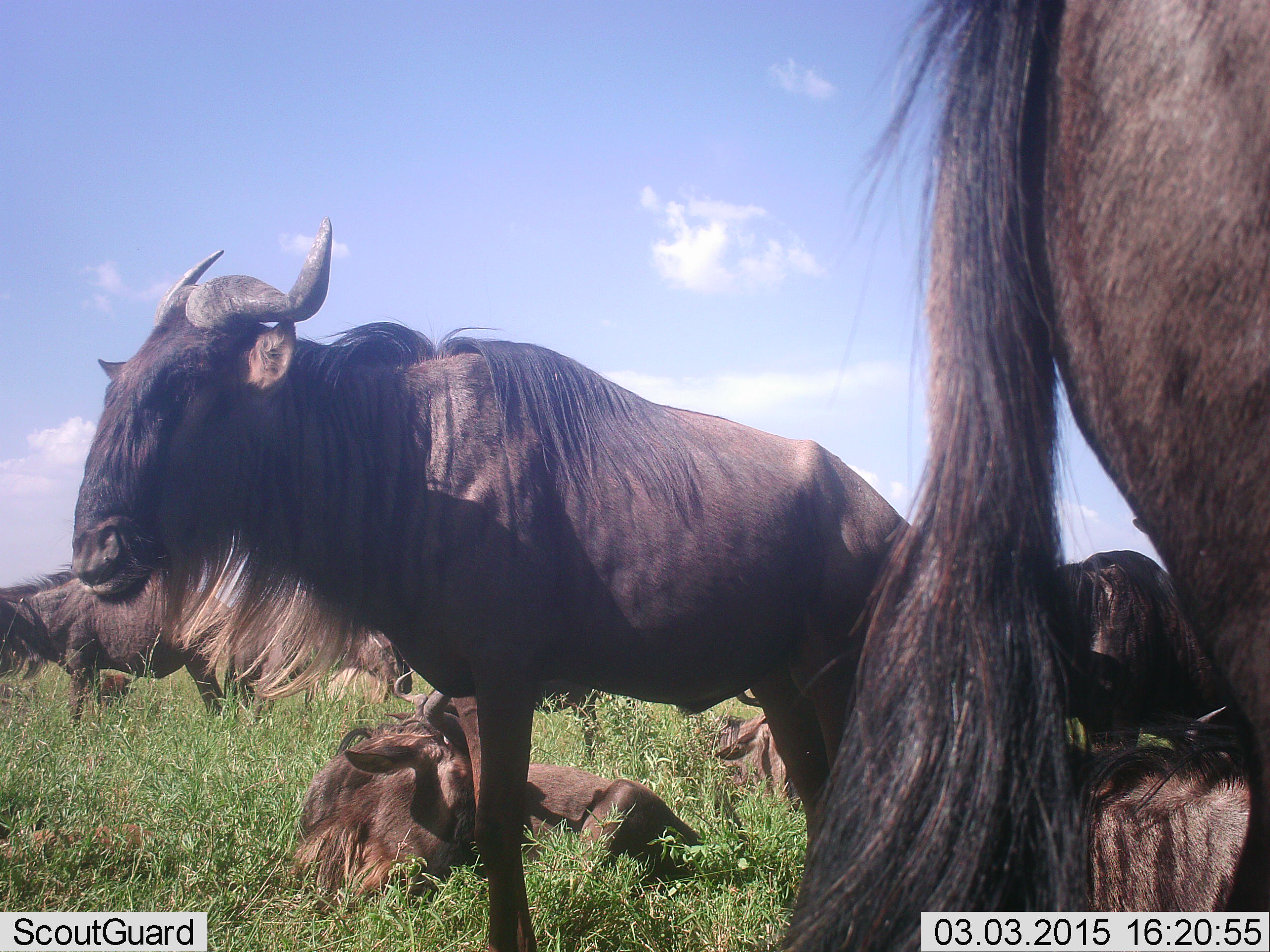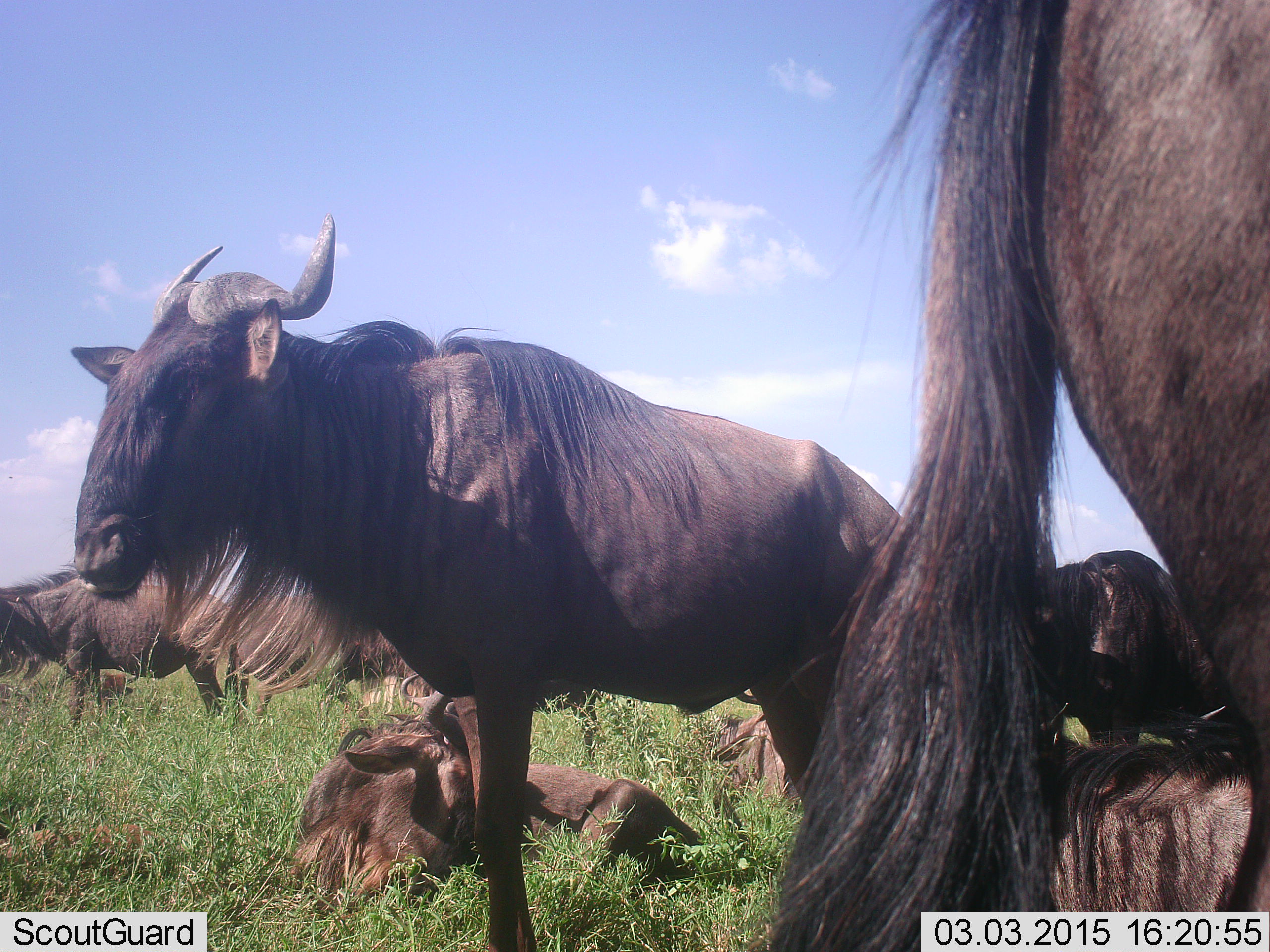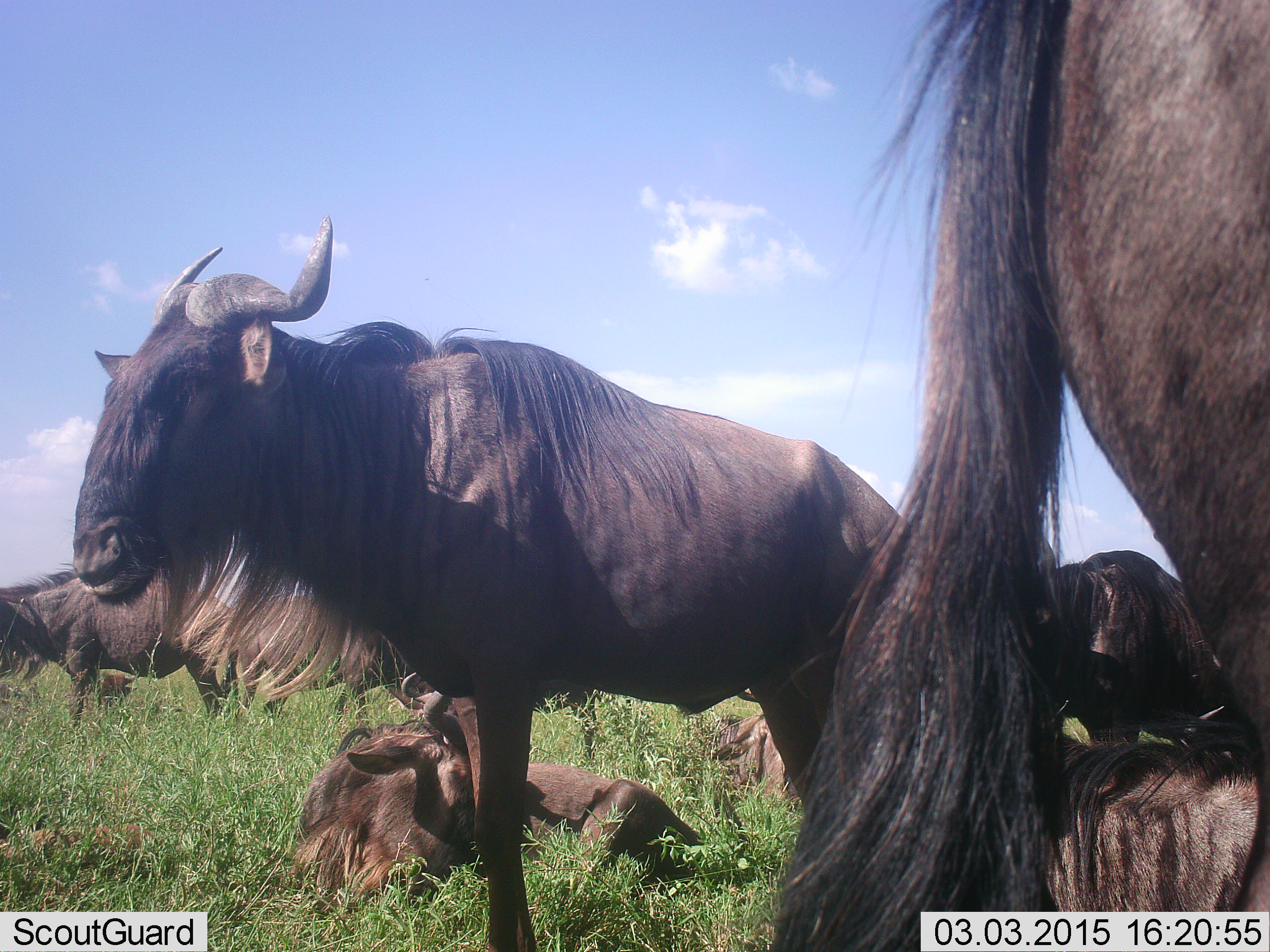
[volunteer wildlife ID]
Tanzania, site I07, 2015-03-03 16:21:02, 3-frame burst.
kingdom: Animalia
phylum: Chordata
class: Mammalia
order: Artiodactyla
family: Bovidae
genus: Connochaetes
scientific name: Connochaetes taurinus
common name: blue wildebeest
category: wildebeest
Wildebeest (blue wildebeest) (Connochaetes taurinus), count 9. Behavior (volunteer vote fractions): standing 90%, resting 90%, moving 10%, interacting 0%. Young present (vote fraction): 30%. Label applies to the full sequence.